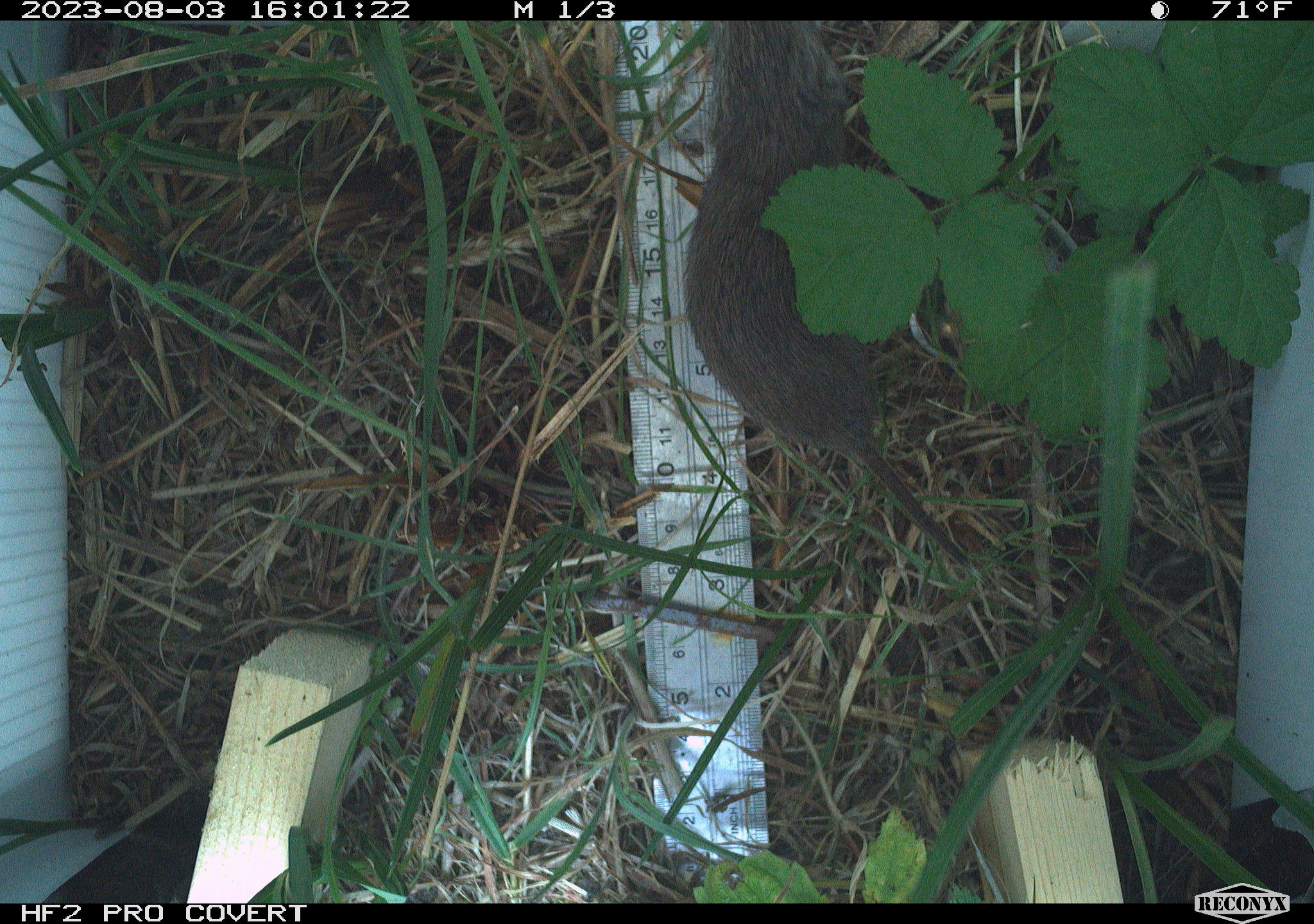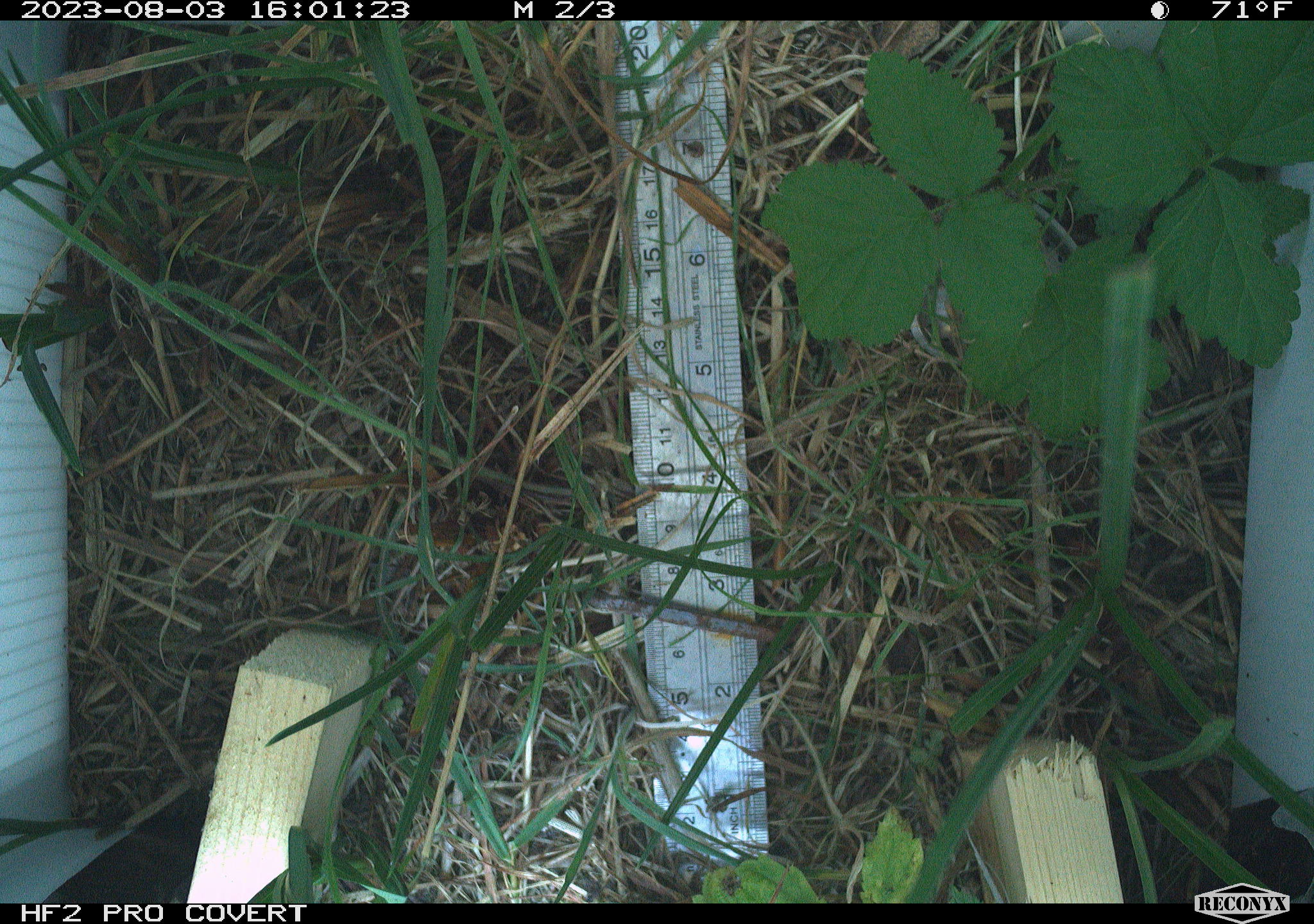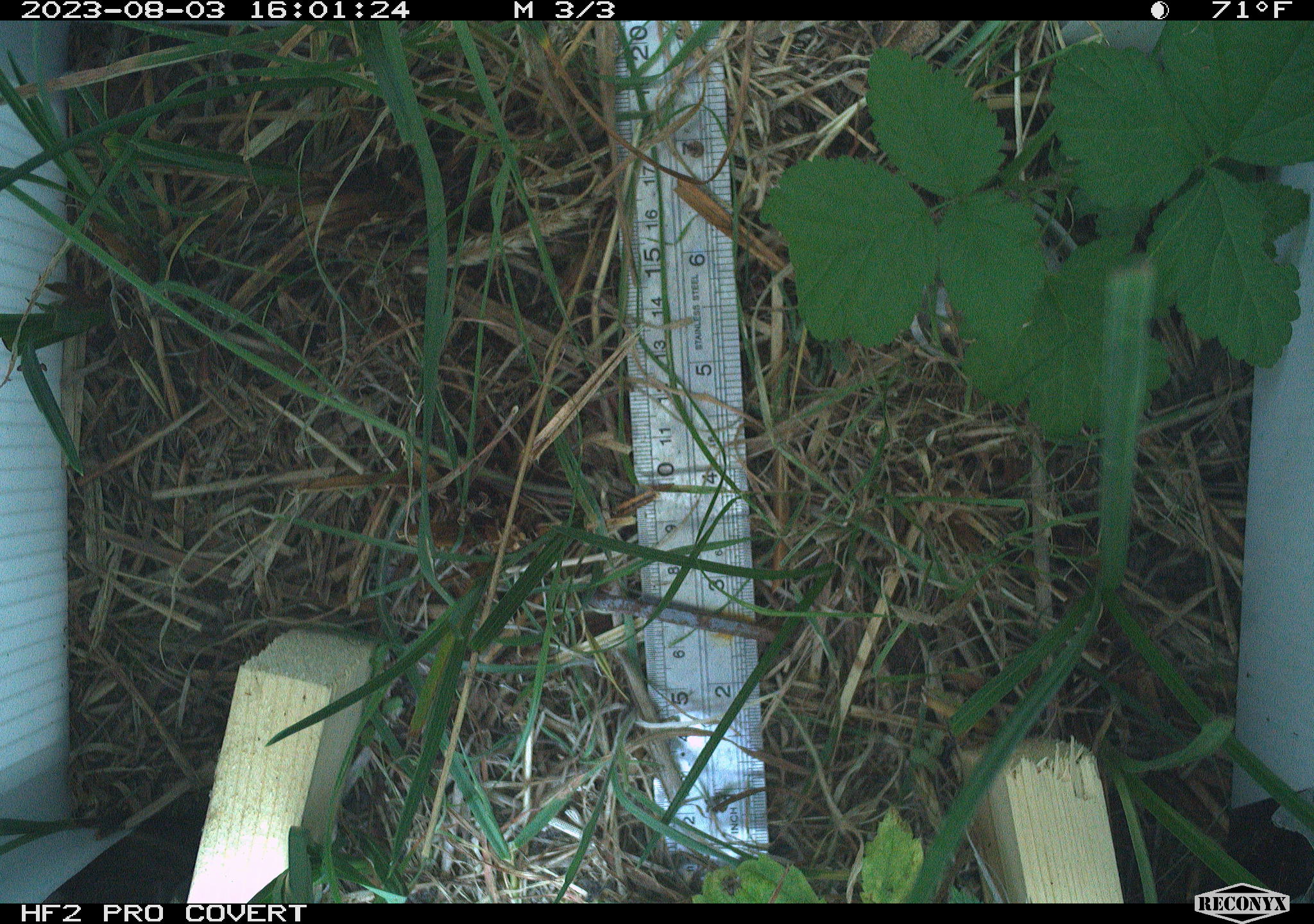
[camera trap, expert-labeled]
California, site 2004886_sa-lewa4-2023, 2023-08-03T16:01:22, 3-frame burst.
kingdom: Animalia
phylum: Chordata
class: Mammalia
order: Rodentia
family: Cricetidae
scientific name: Arvicolinae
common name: voles, lemmings, and muskrats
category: arvicolinae subfamily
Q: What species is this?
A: Arvicolinae subfamily (voles, lemmings, and muskrats) (Arvicolinae).